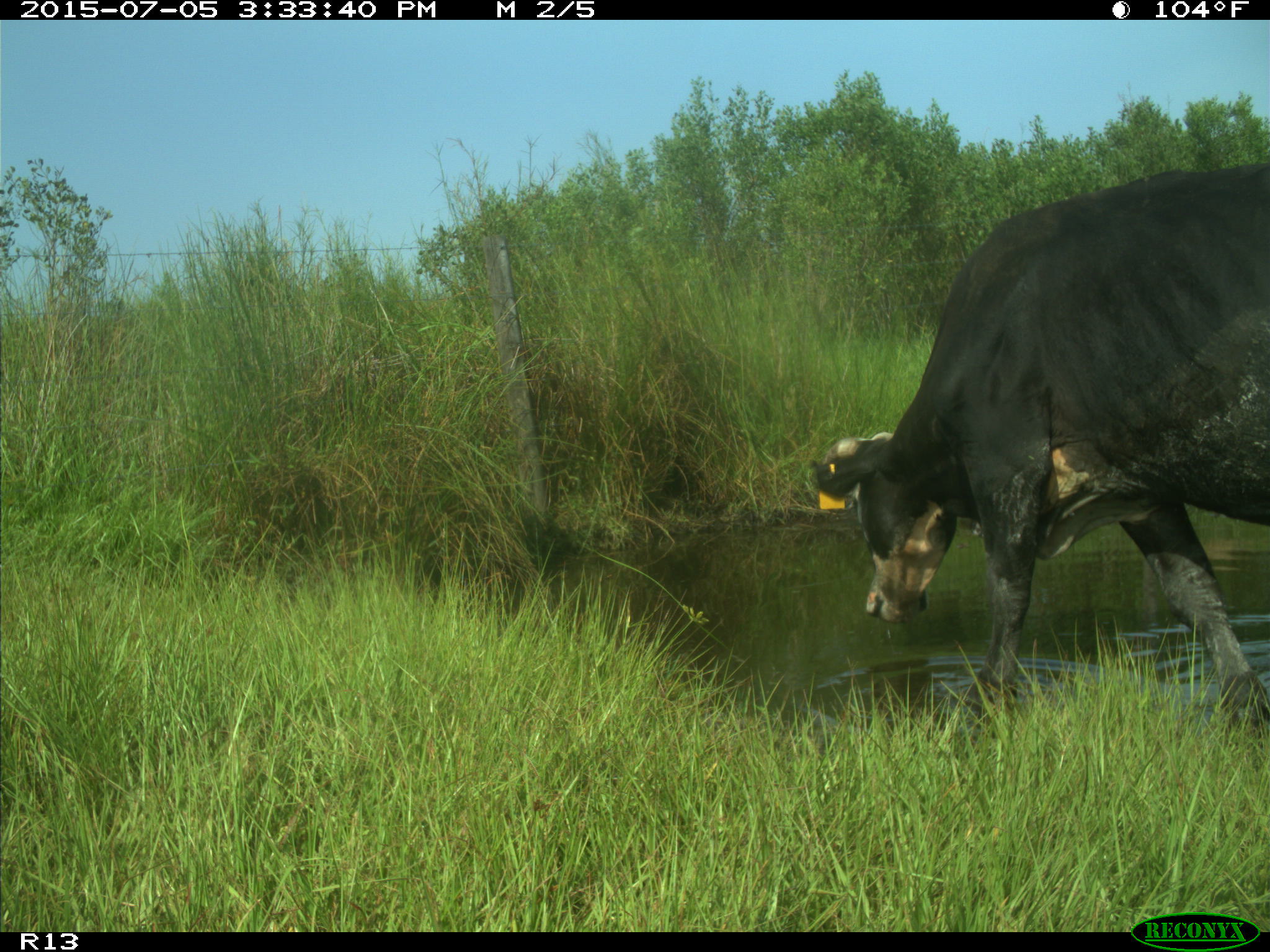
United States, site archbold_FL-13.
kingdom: Animalia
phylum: Chordata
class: Mammalia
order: Artiodactyla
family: Bovidae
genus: Bos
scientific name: Bos taurus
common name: domestic cow